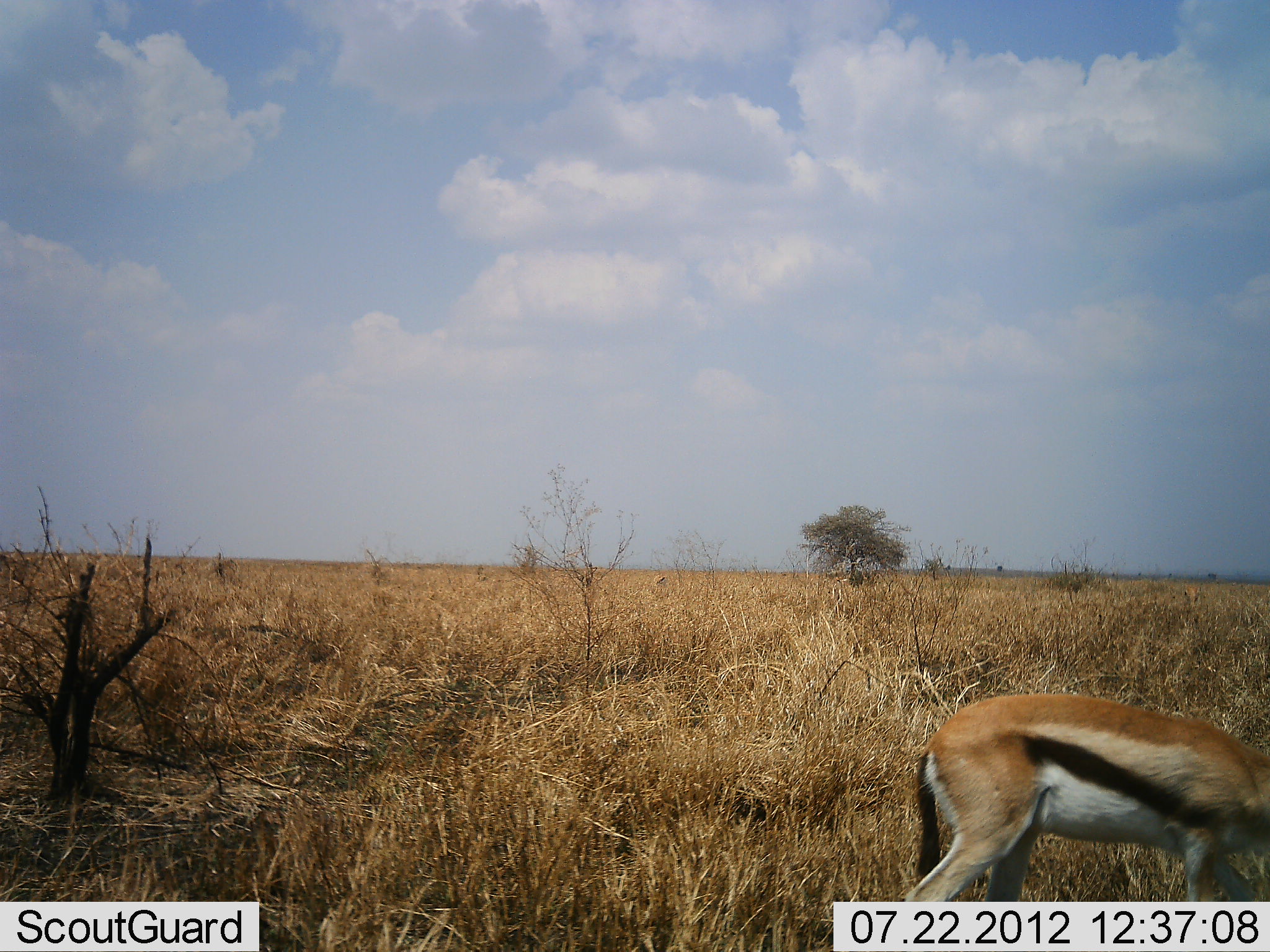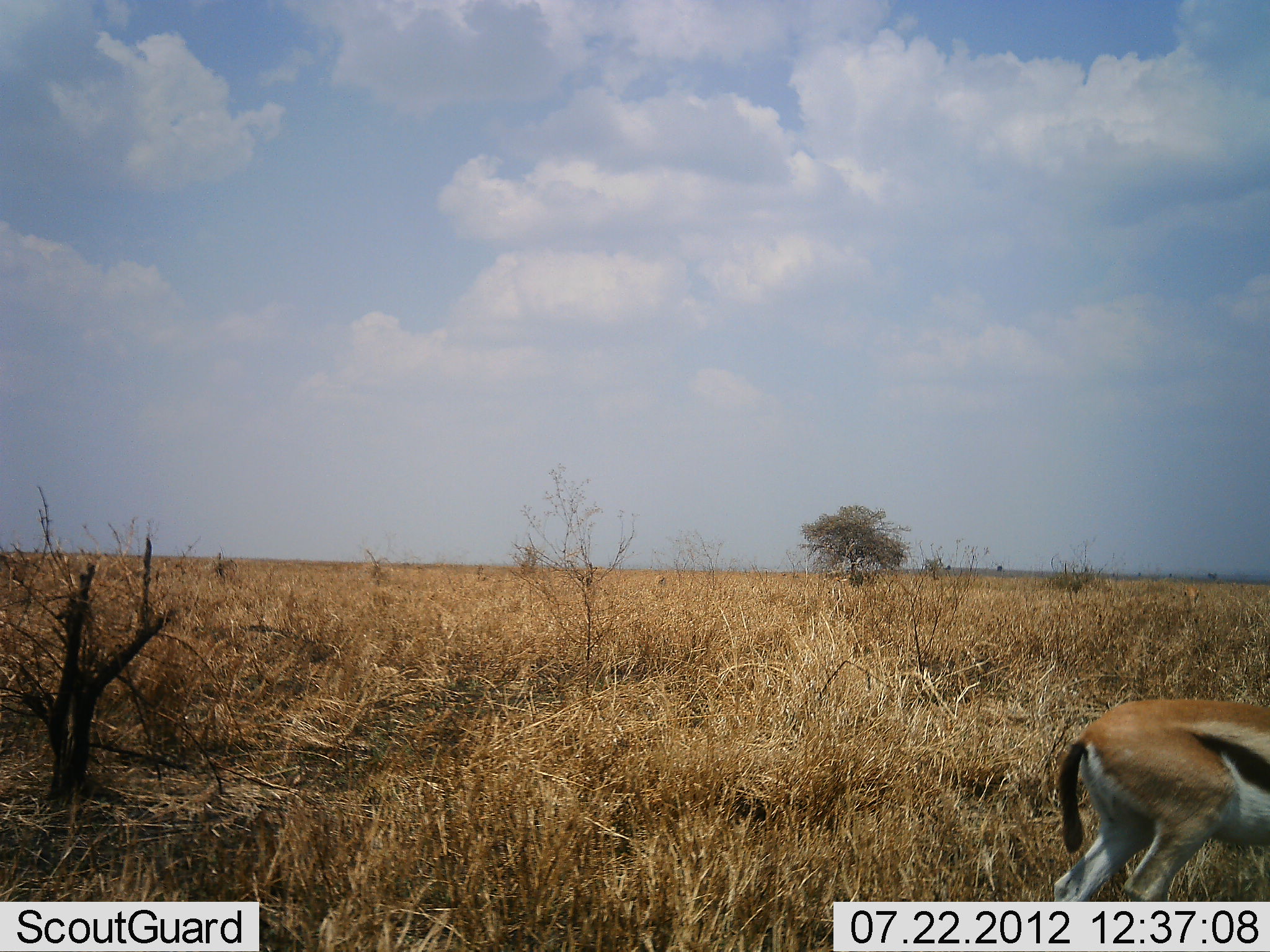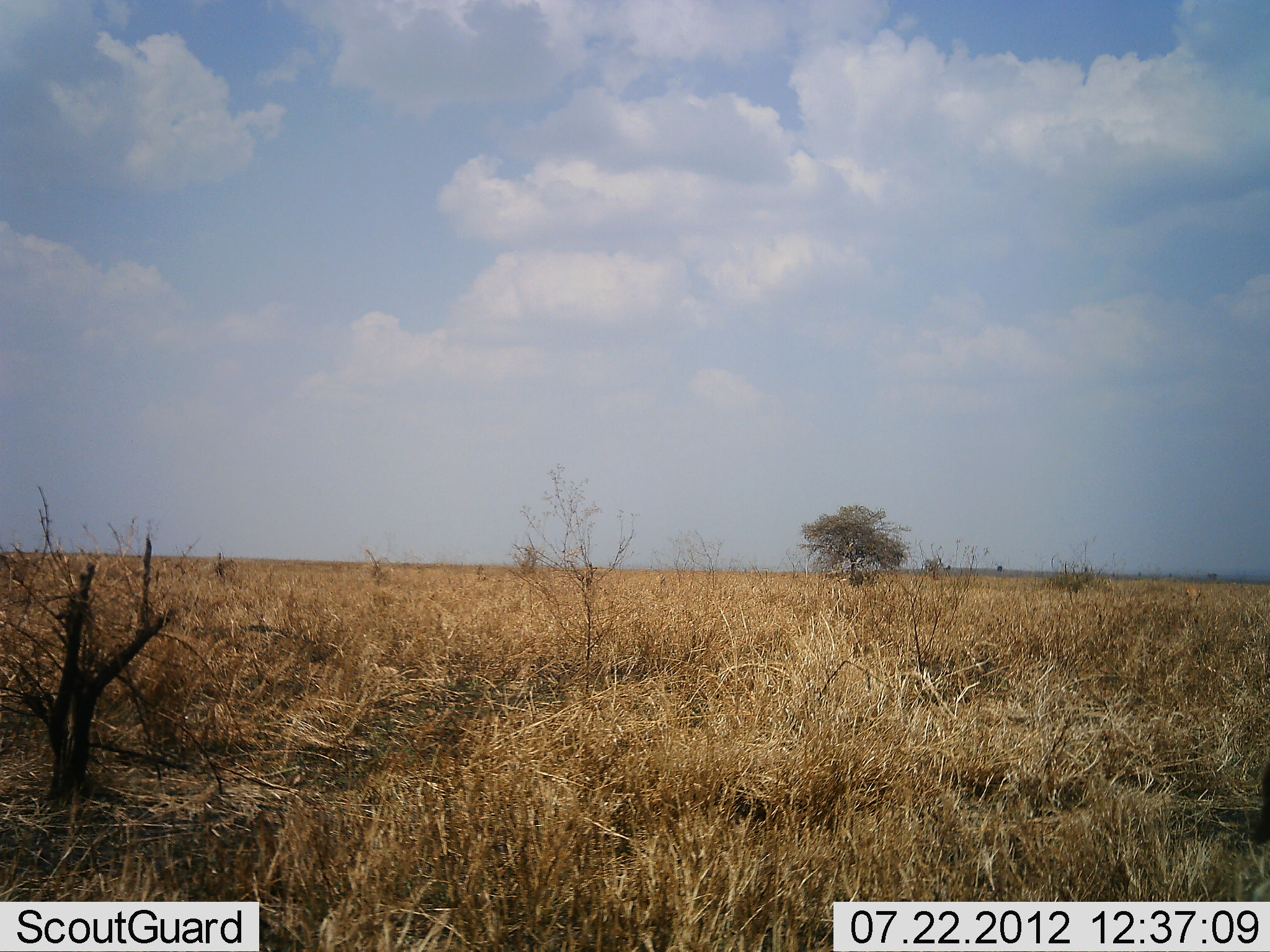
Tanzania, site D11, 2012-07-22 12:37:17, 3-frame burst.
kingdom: Animalia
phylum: Chordata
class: Mammalia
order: Artiodactyla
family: Bovidae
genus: Eudorcas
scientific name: Eudorcas thomsonii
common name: thomson's gazelle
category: gazellethomsons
Gazellethomsons (thomson's gazelle) (Eudorcas thomsonii), count 1. Behavior (volunteer vote fractions): standing 20%, resting 0%, moving 80%, interacting 0%. Young present (vote fraction): 0%. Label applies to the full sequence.